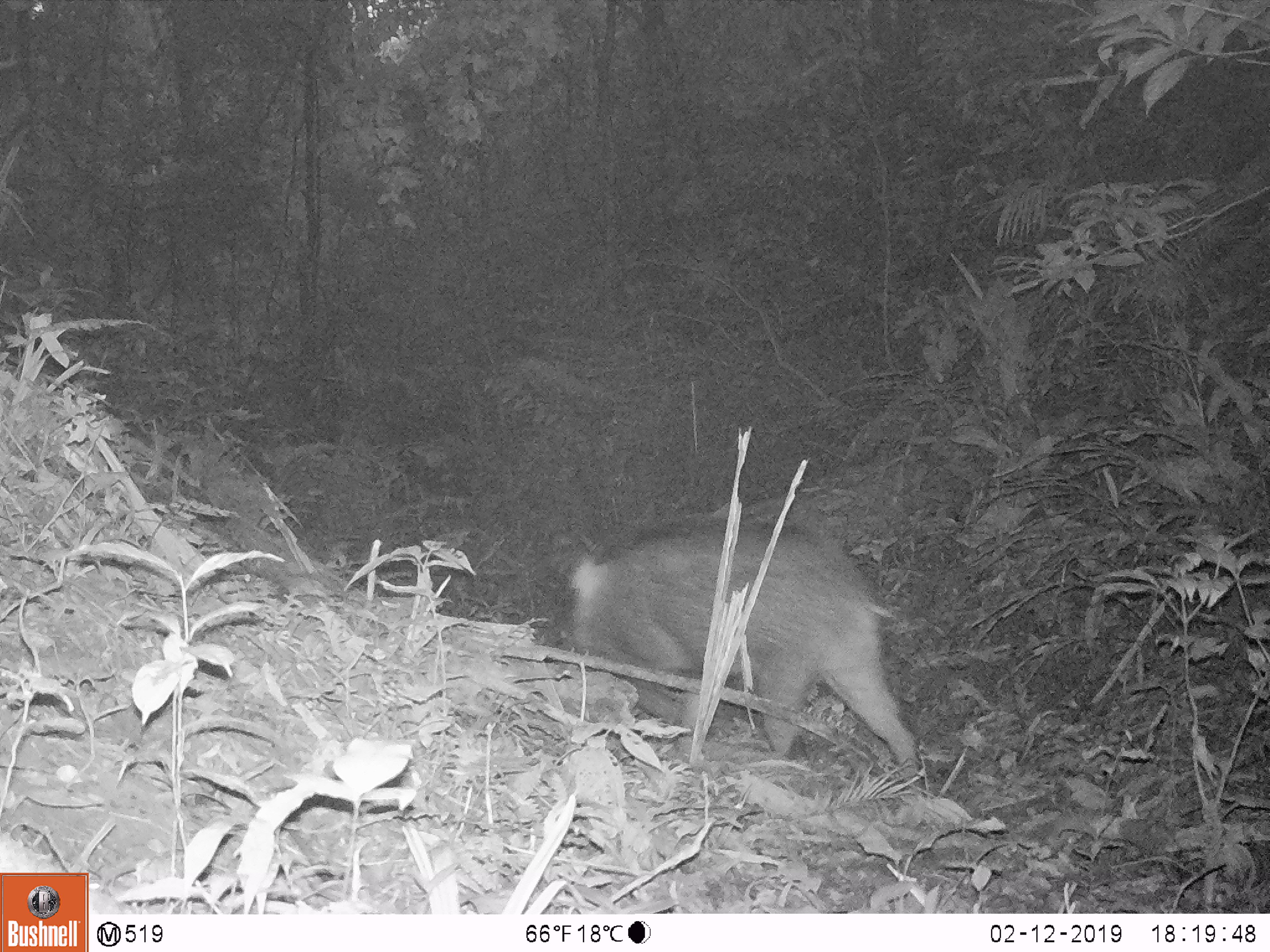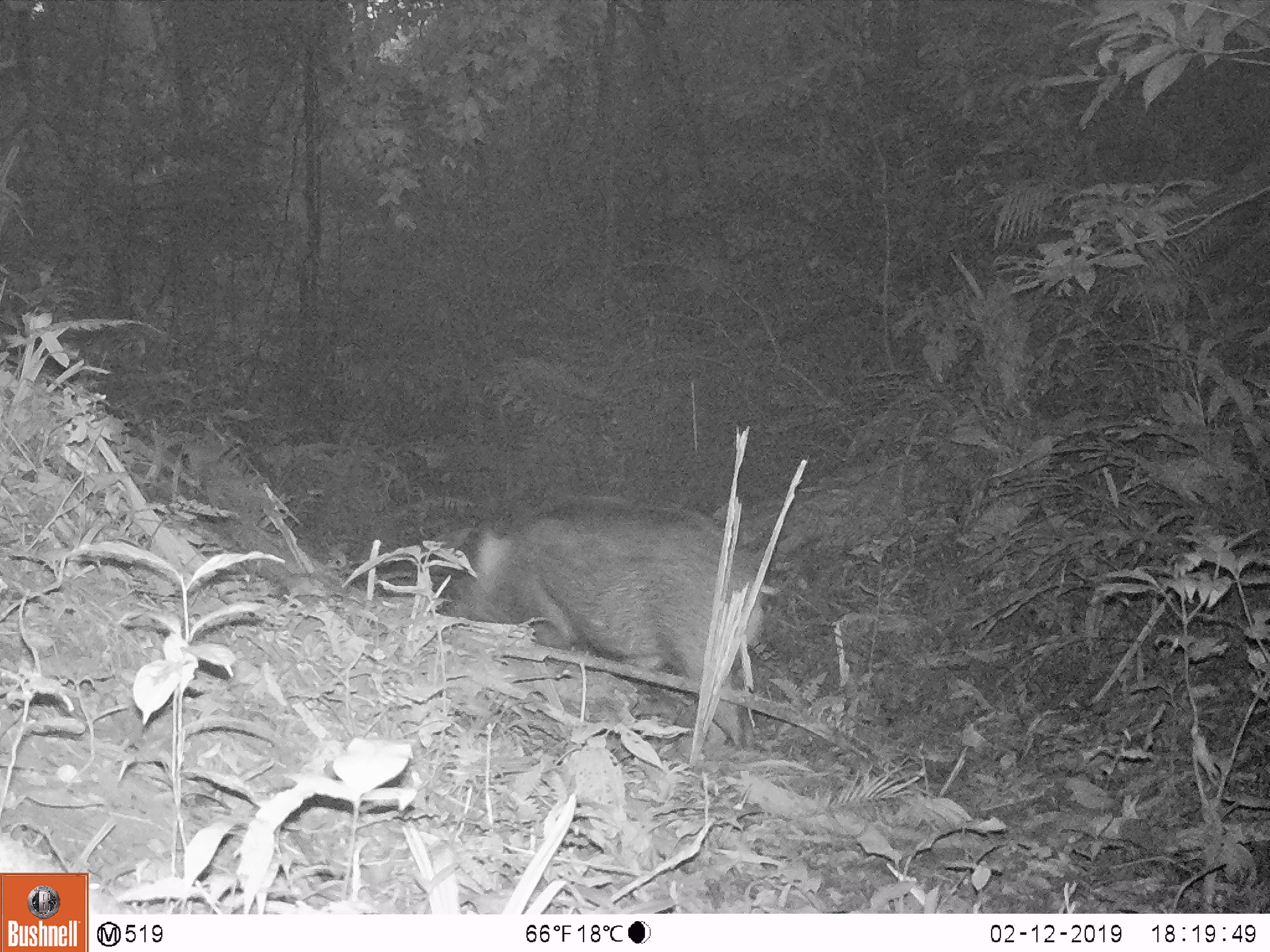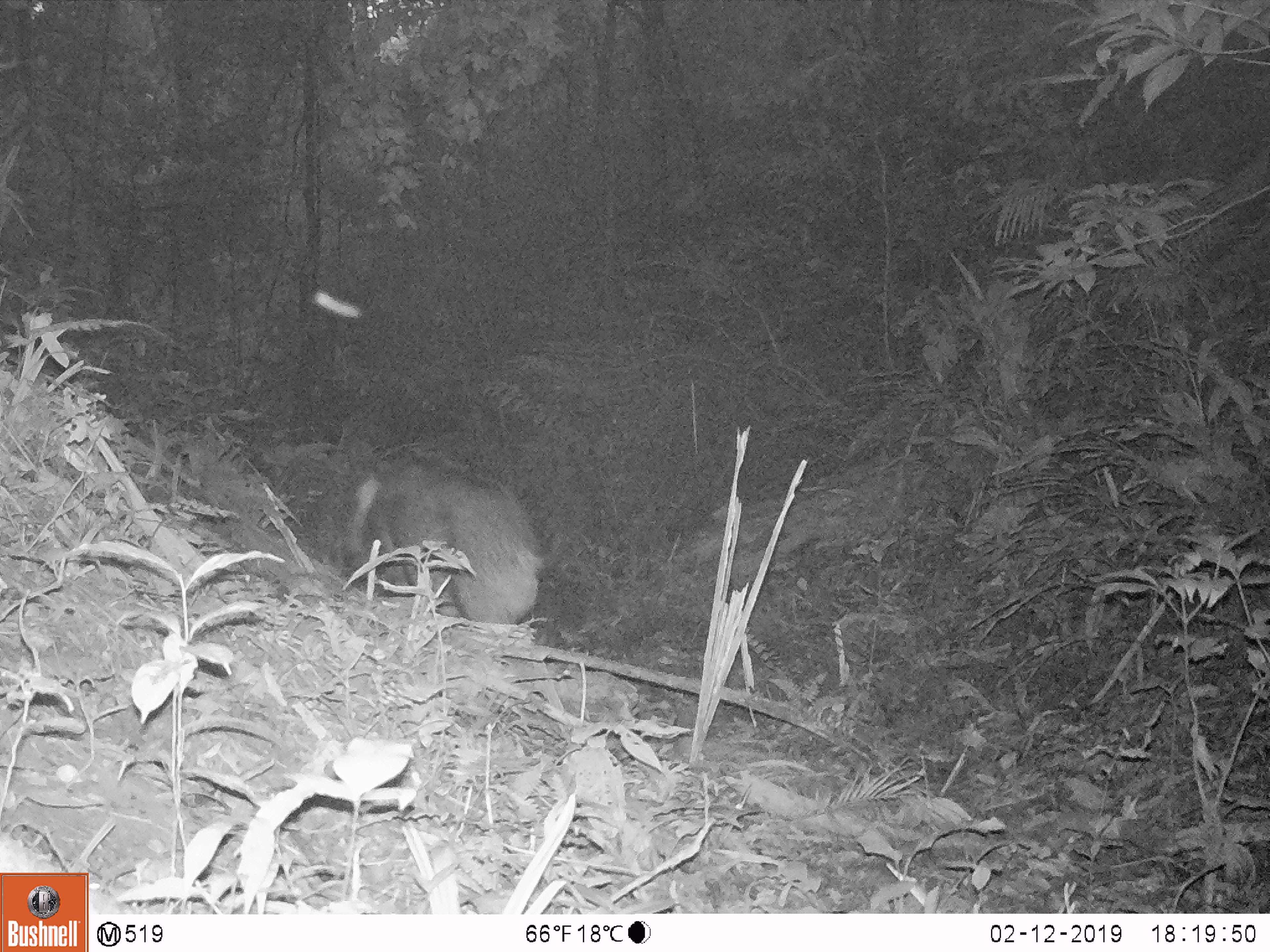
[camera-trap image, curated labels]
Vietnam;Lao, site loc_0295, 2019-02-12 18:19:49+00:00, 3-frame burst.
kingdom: Animalia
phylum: Chordata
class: Mammalia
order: Artiodactyla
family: Suidae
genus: Sus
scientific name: Sus scrofa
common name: eurasian wild pig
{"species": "eurasian wild pig (Sus scrofa)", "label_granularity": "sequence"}